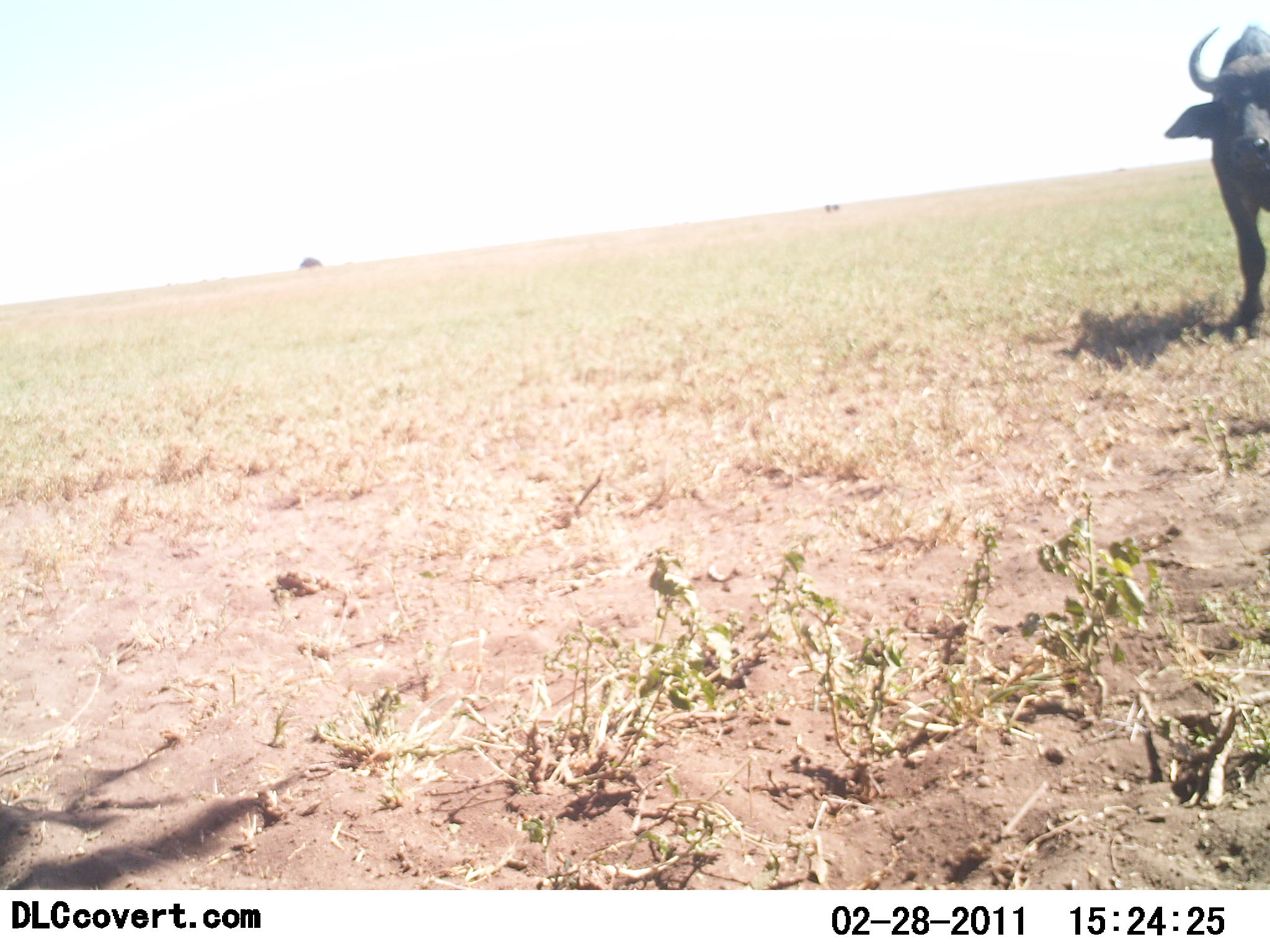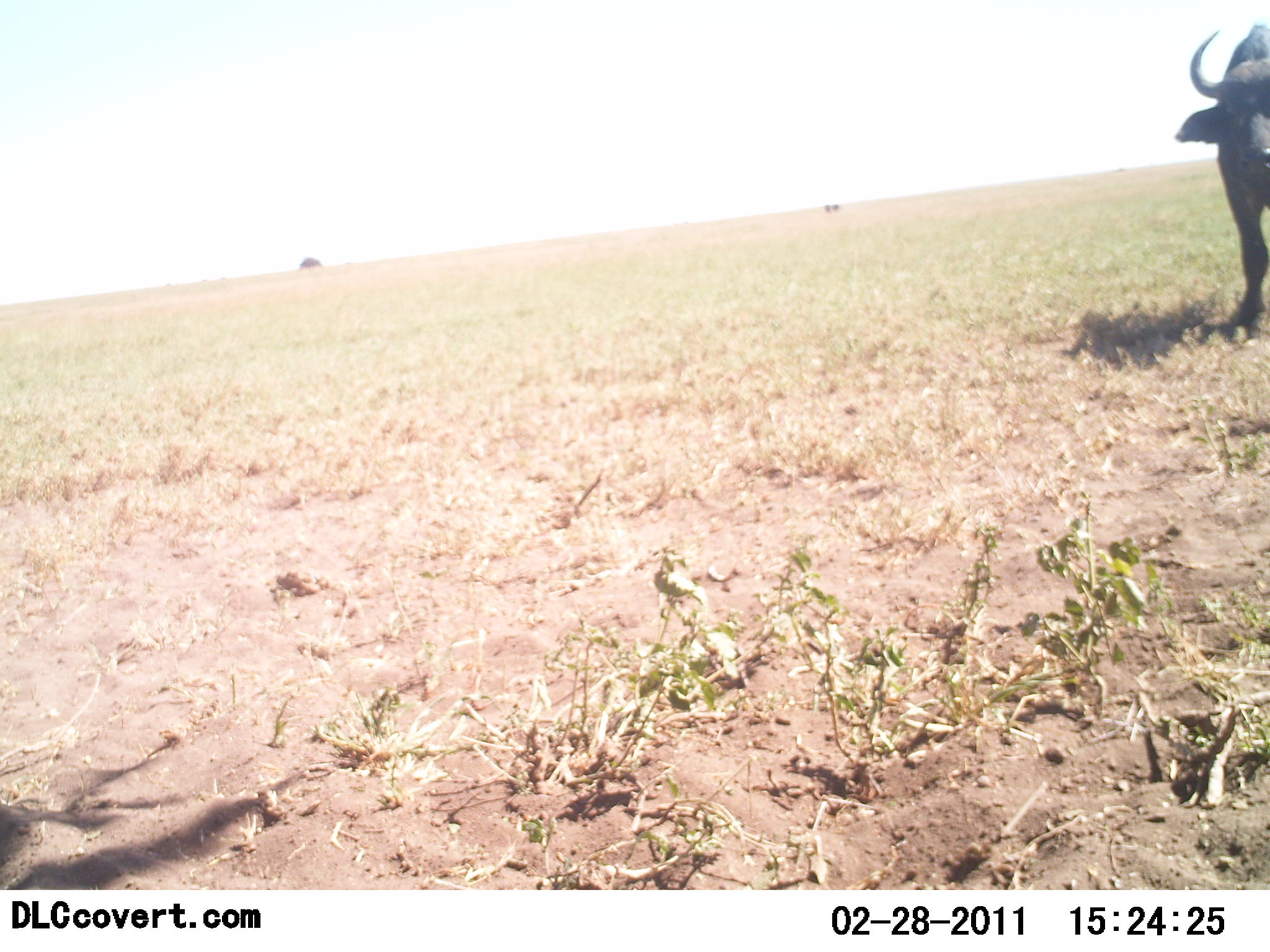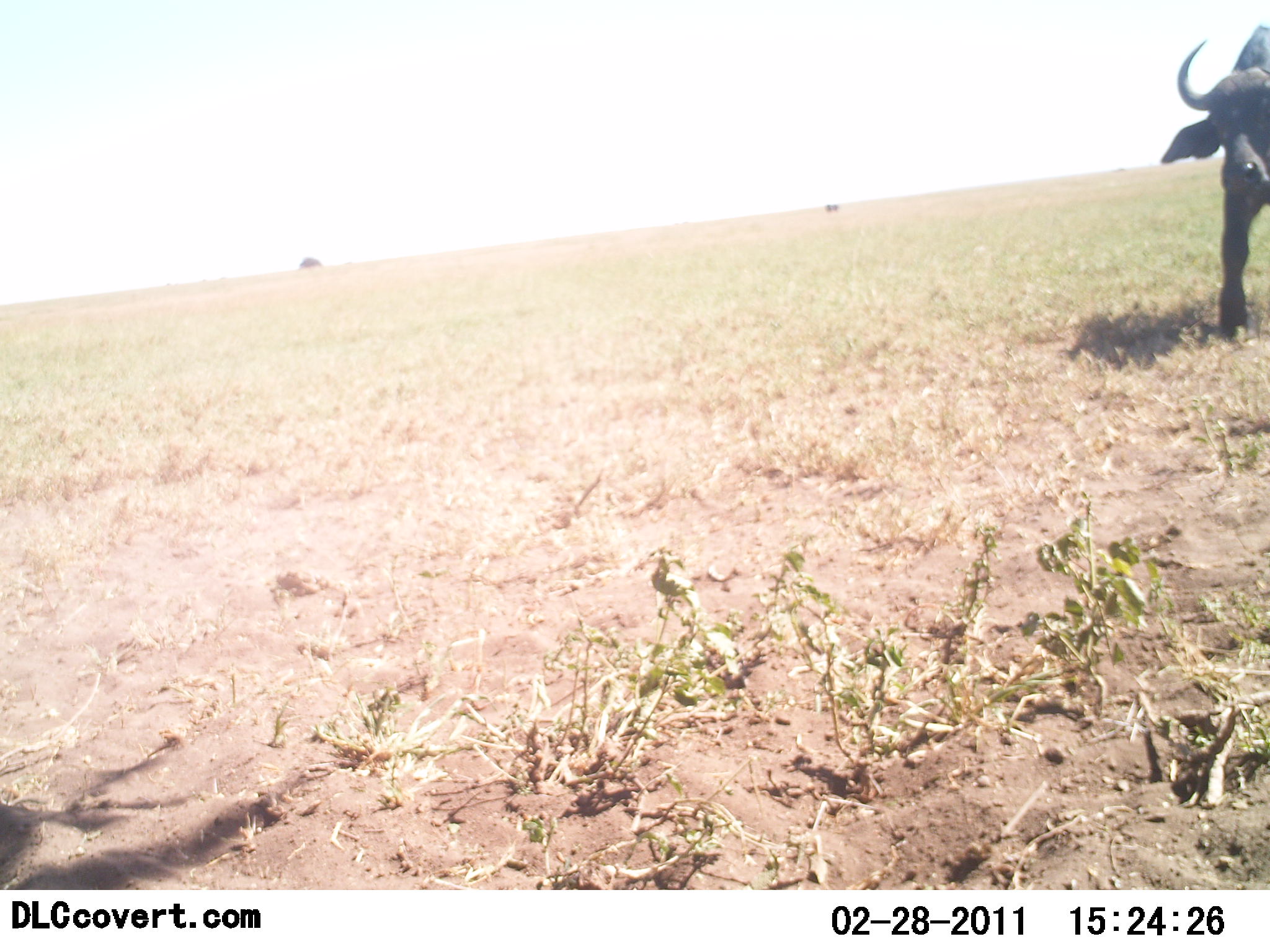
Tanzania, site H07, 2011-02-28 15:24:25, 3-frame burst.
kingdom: Animalia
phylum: Chordata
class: Mammalia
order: Artiodactyla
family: Bovidae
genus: Syncerus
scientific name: Syncerus caffer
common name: cape buffalo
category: buffalo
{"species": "buffalo (cape buffalo) (Syncerus caffer)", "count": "1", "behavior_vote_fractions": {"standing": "77%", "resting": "8%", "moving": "23%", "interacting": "0%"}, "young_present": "0%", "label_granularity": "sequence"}